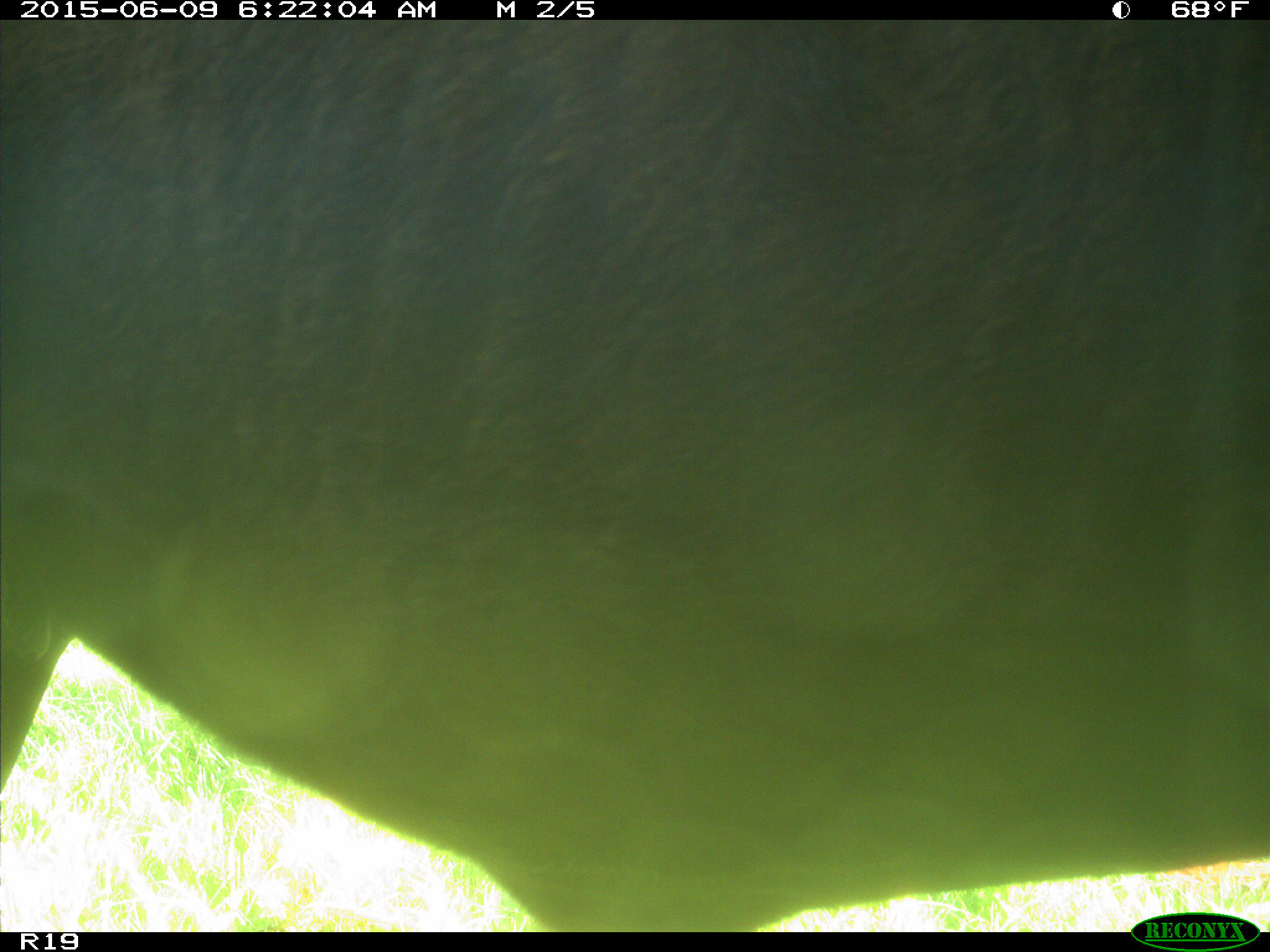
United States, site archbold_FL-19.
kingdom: Animalia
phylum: Chordata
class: Mammalia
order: Artiodactyla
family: Bovidae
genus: Bos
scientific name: Bos taurus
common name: domestic cow